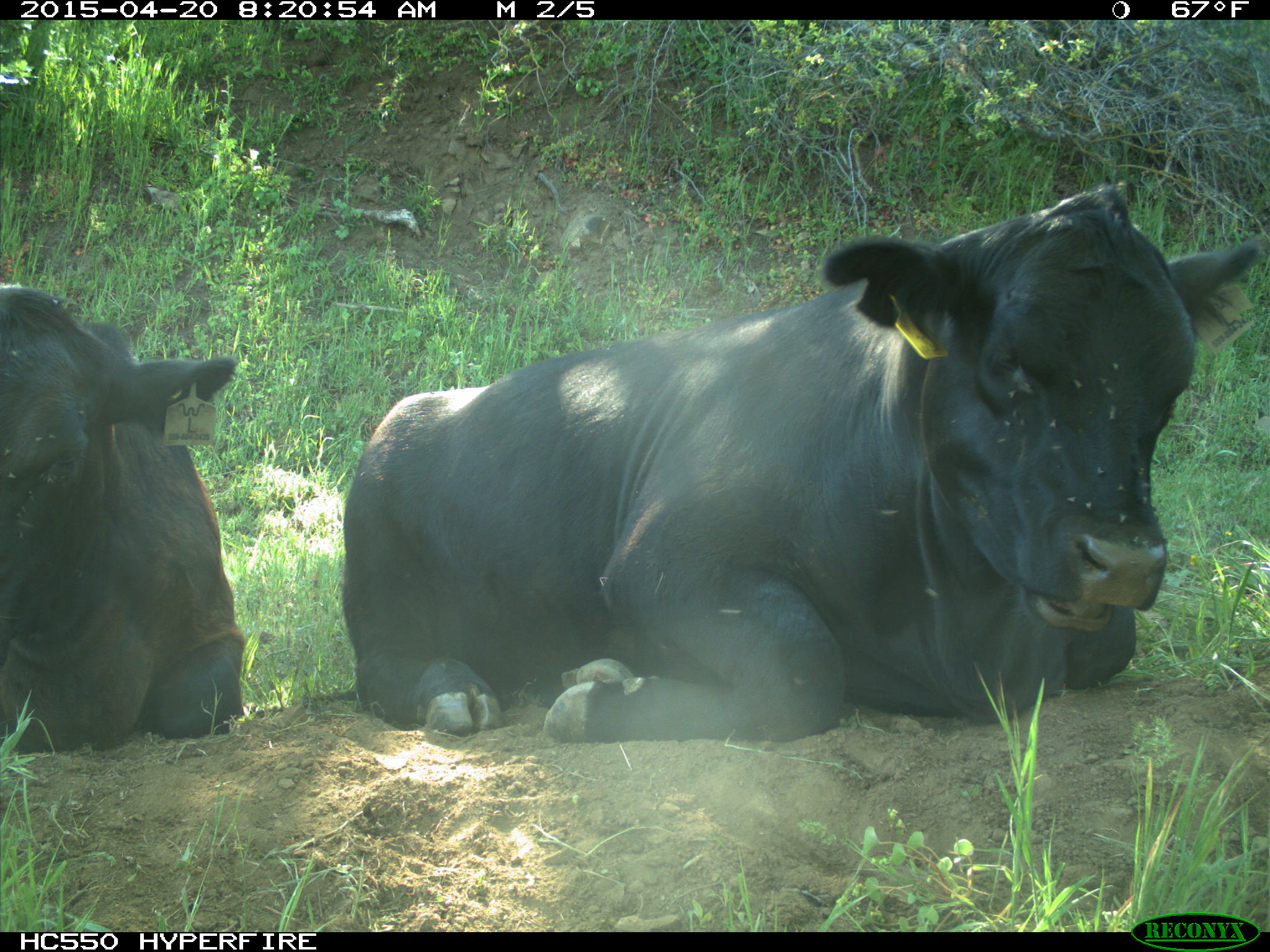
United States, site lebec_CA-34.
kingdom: Animalia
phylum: Chordata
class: Mammalia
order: Artiodactyla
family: Bovidae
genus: Bos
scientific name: Bos taurus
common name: domestic cow